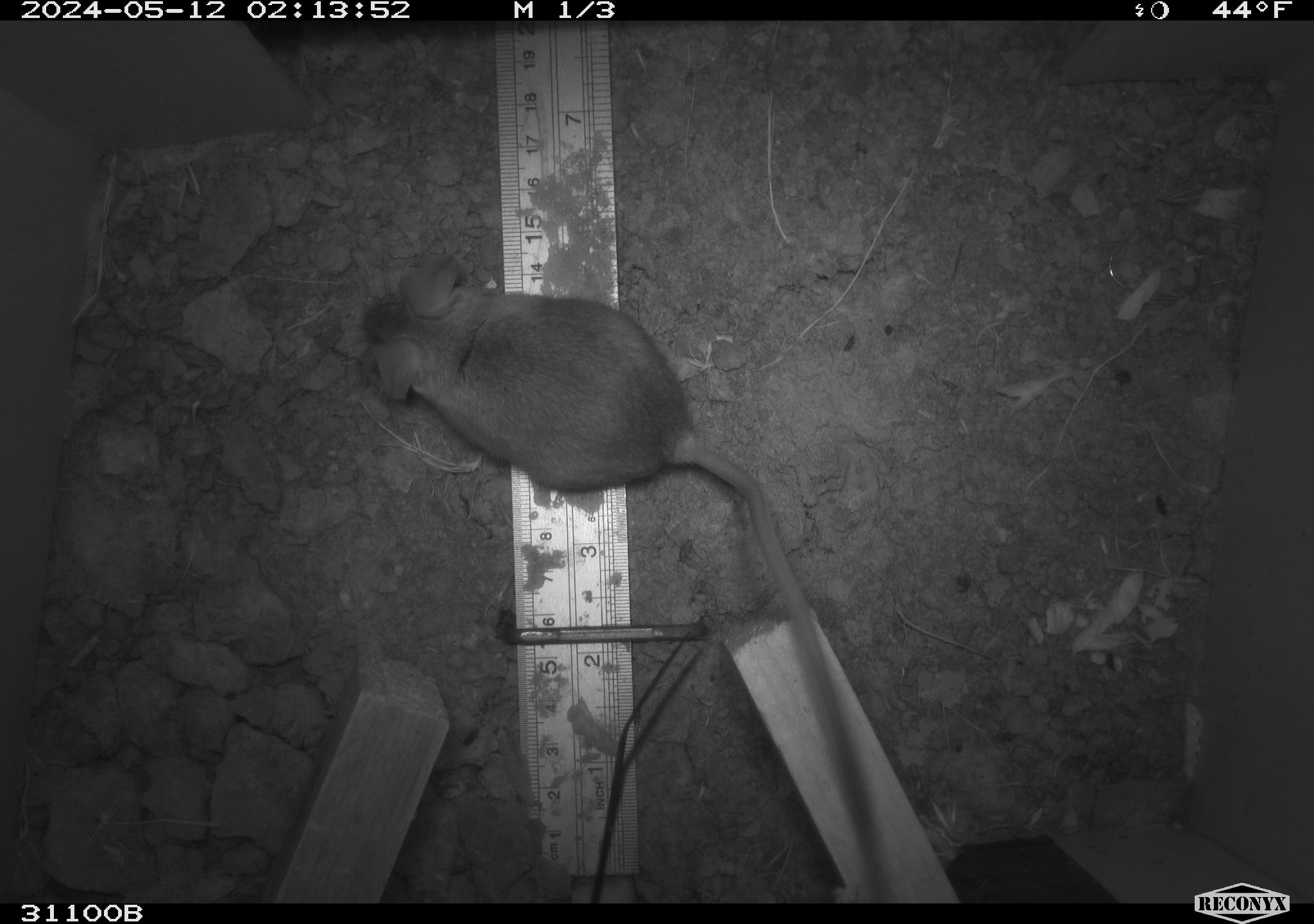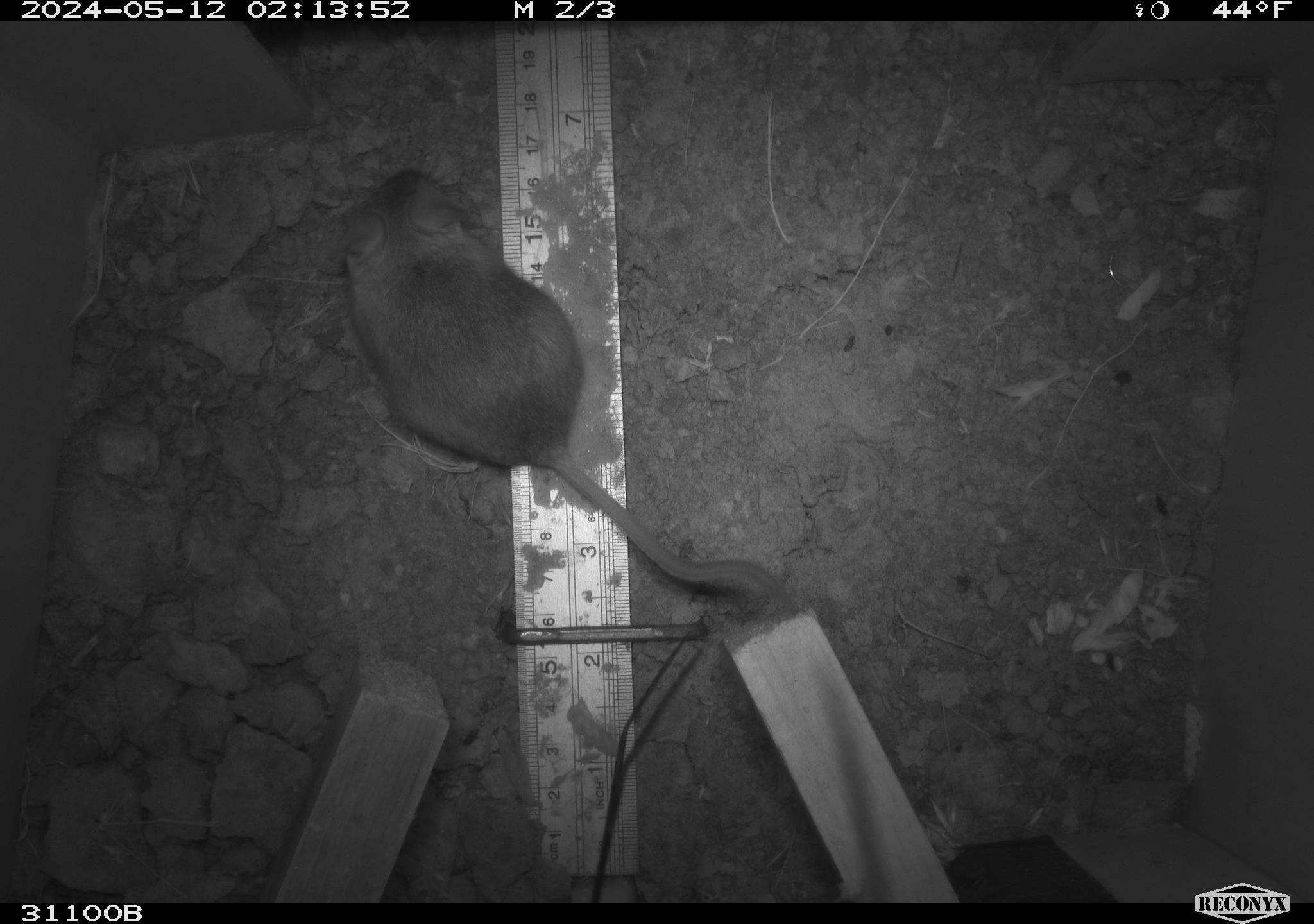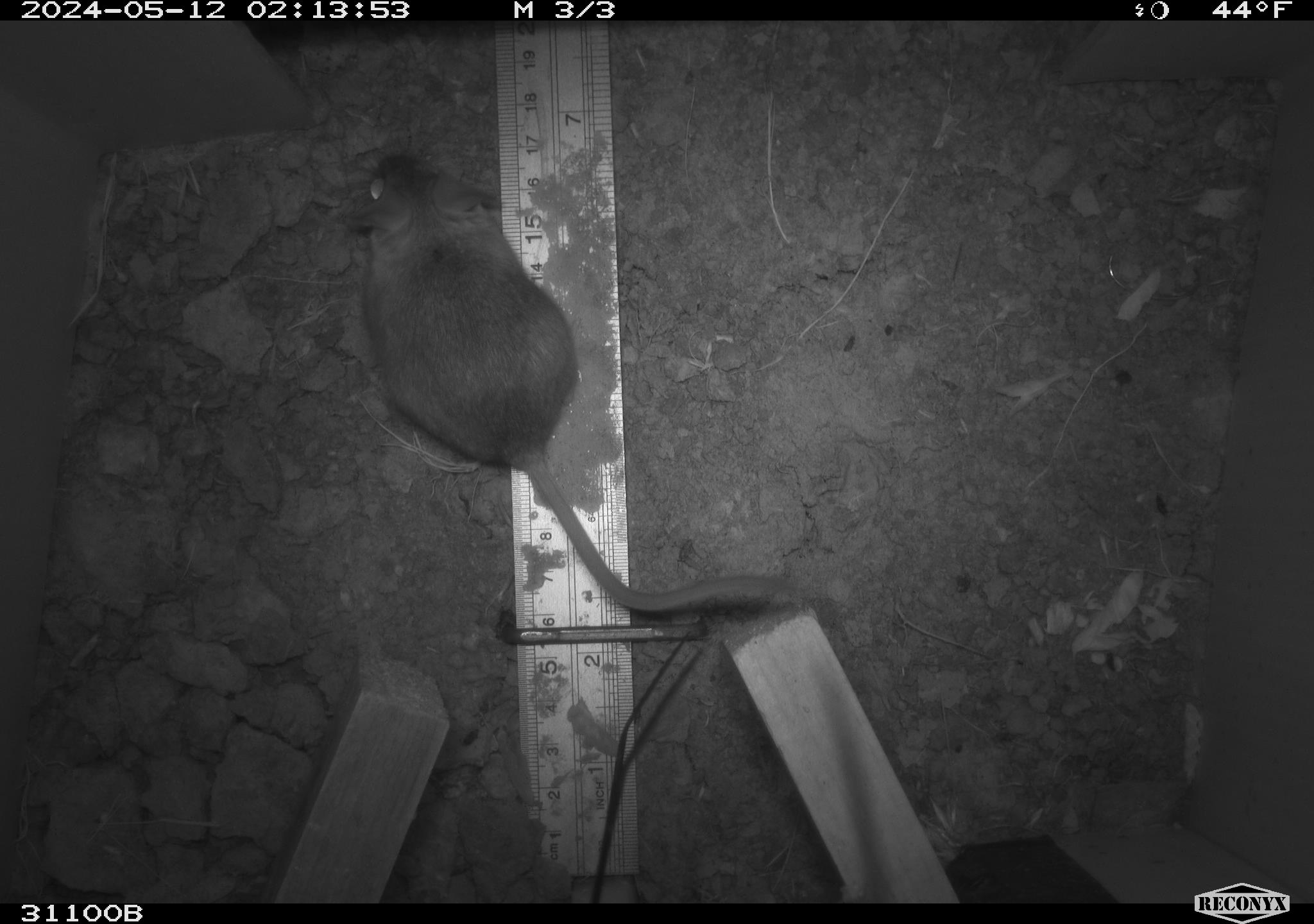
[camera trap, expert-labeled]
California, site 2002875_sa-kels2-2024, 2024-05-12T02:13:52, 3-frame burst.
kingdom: Animalia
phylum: Chordata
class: Mammalia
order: Rodentia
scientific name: Rodentia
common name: rodent